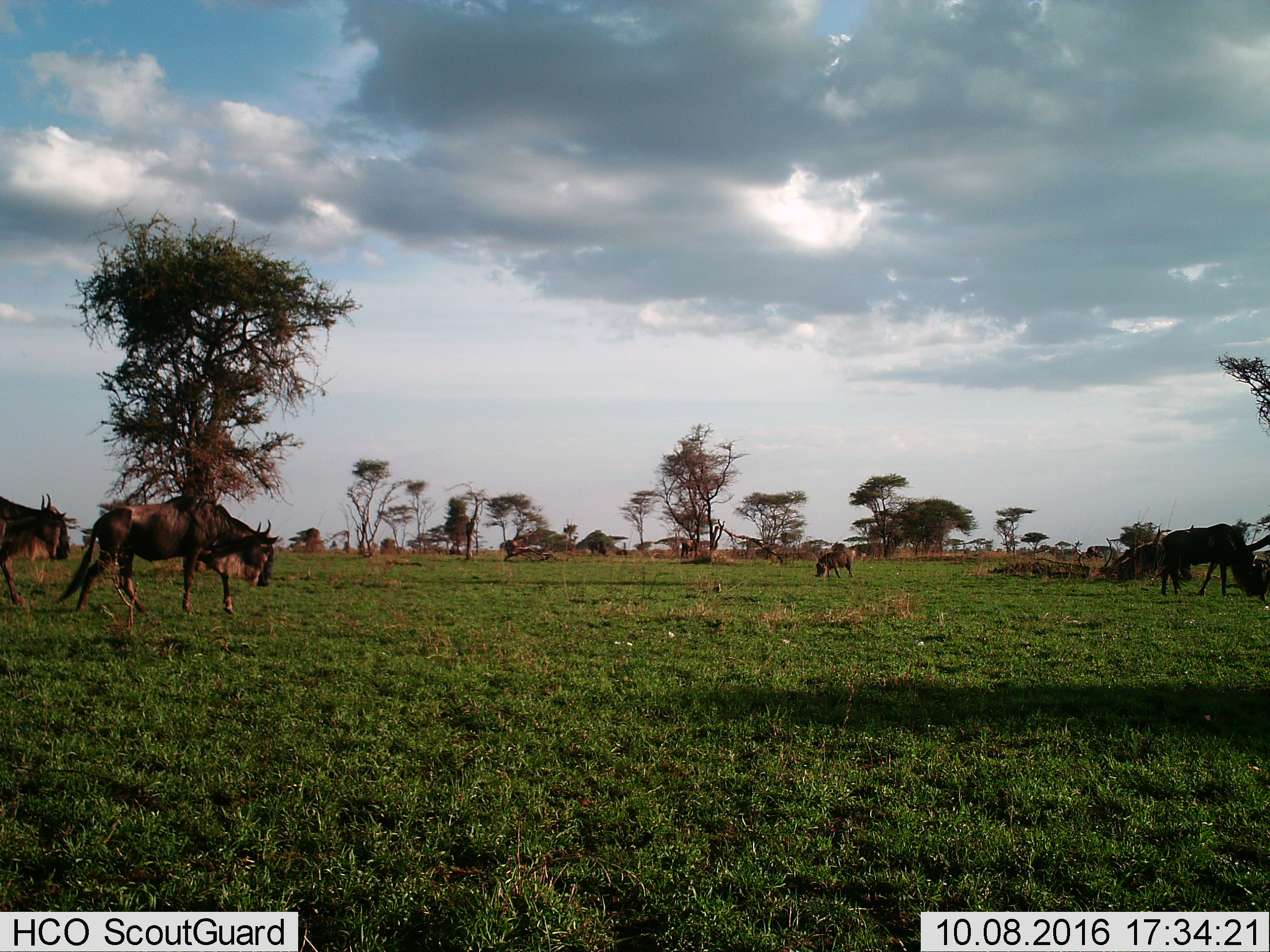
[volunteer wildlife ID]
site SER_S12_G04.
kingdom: Animalia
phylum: Chordata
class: Mammalia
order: Artiodactyla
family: Bovidae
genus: Connochaetes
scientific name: Connochaetes taurinus taurinus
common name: blue wildebeest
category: wildebeestblue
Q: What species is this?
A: Wildebeestblue (blue wildebeest) (Connochaetes taurinus taurinus).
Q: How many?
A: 6.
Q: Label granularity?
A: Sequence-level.